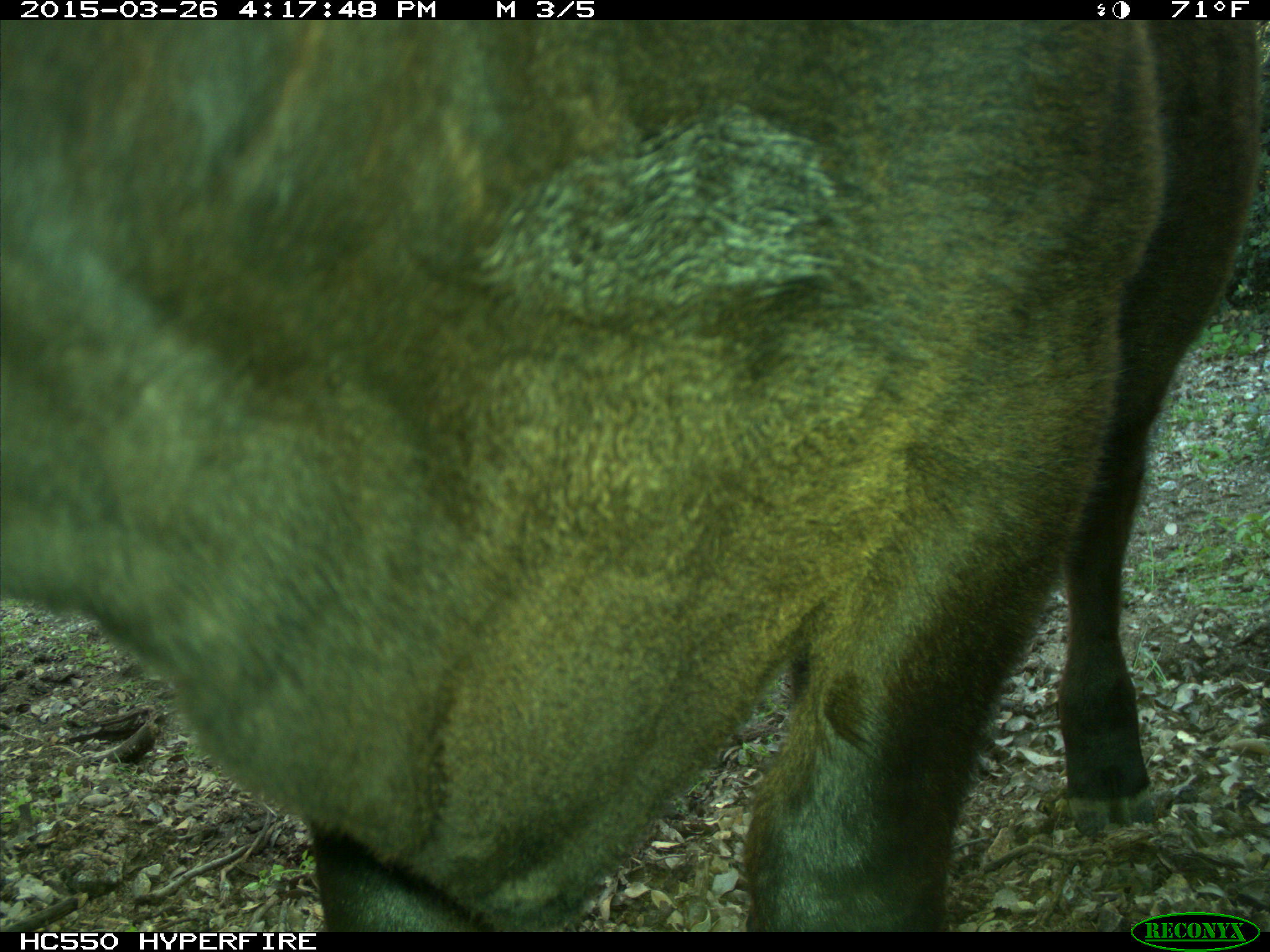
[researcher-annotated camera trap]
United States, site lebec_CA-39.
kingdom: Animalia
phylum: Chordata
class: Mammalia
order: Artiodactyla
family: Bovidae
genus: Bos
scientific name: Bos taurus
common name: domestic cow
Bos taurus (domestic cow).